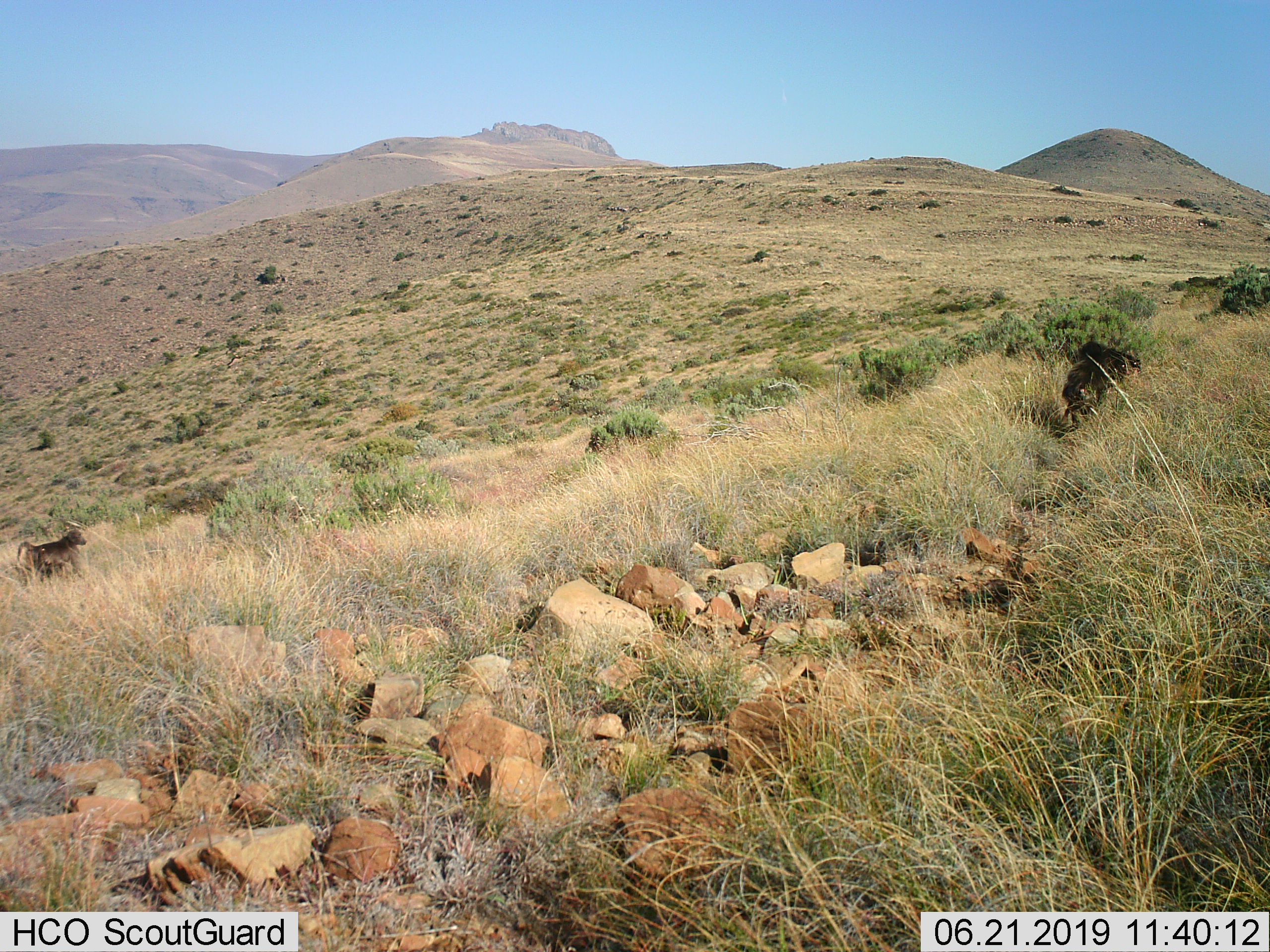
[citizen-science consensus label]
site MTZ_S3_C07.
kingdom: Animalia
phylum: Chordata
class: Mammalia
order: Primates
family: Cercopithecidae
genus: Papio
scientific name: Papio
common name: baboon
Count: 2.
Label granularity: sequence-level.